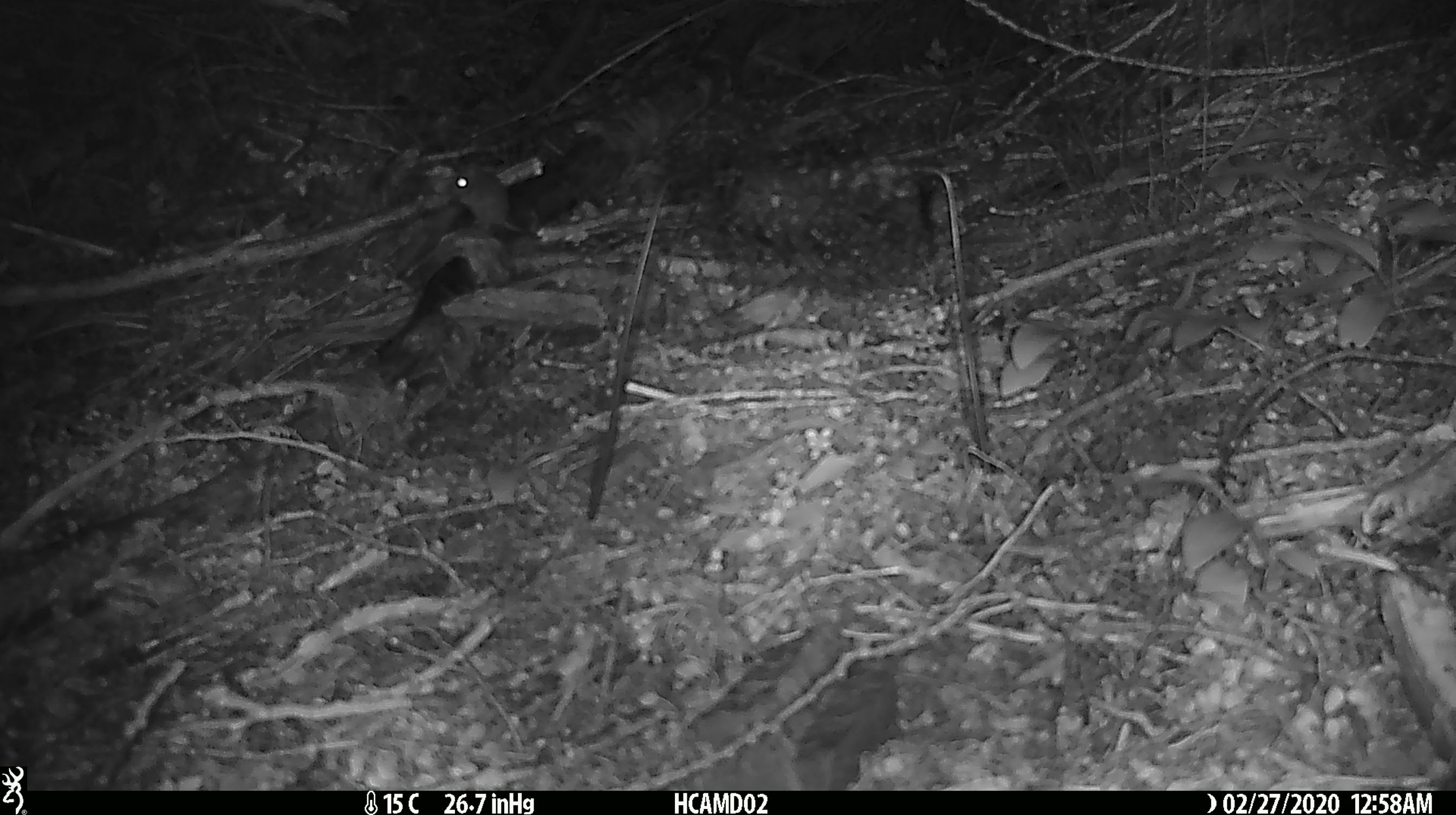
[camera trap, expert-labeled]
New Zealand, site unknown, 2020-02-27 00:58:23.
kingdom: Animalia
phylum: Chordata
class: Mammalia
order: Rodentia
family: Muridae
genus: Mus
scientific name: Mus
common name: mouse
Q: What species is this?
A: Mouse (Mus).